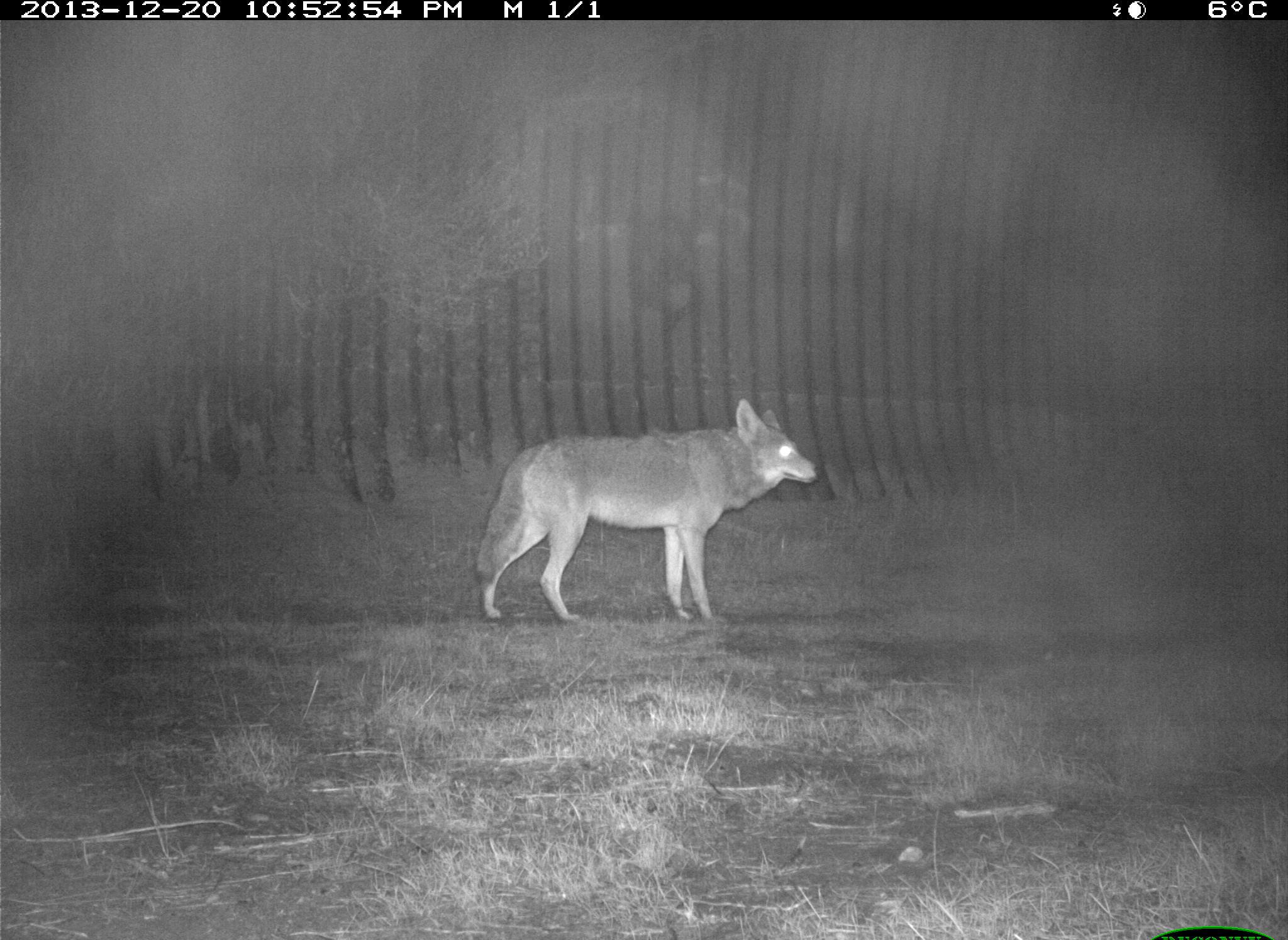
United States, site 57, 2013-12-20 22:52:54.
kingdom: Animalia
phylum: Chordata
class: Mammalia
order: Carnivora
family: Canidae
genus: Canis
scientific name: Canis latrans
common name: coyote